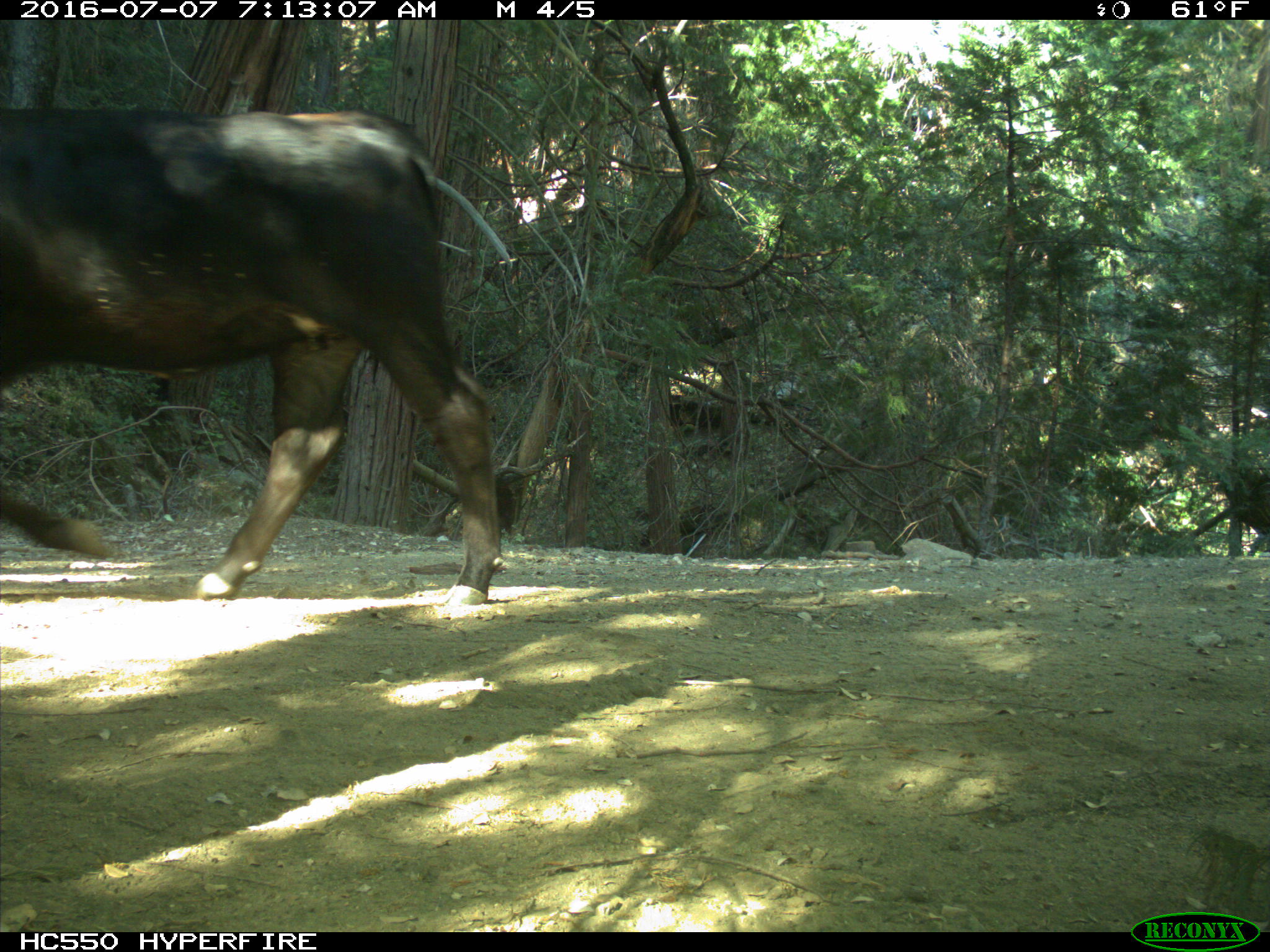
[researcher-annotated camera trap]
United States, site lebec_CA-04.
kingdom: Animalia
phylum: Chordata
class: Mammalia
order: Artiodactyla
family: Bovidae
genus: Bos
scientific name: Bos taurus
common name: domestic cow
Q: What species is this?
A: Bos taurus (domestic cow).